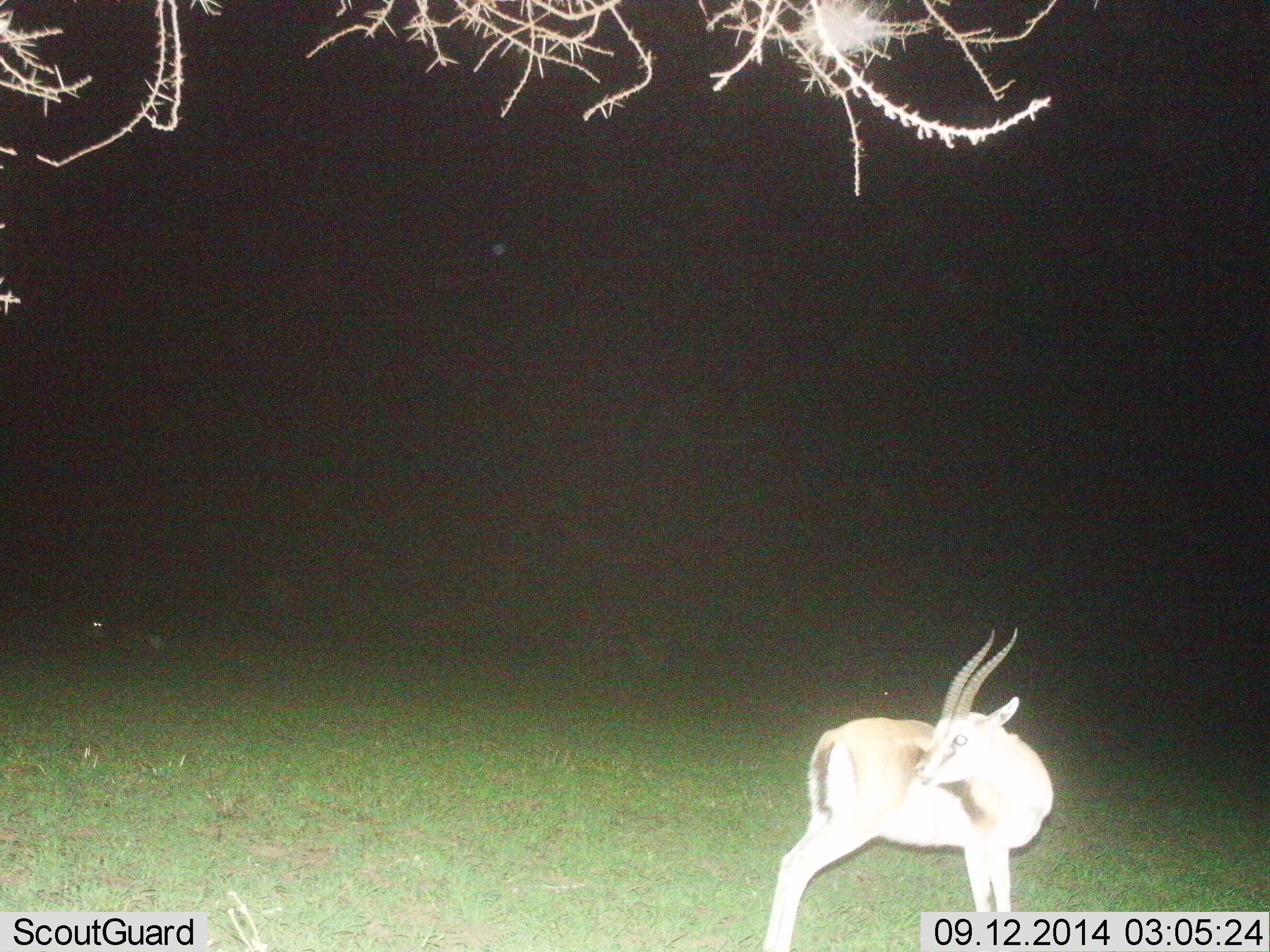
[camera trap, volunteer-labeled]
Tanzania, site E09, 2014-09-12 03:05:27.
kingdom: Animalia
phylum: Chordata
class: Mammalia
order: Artiodactyla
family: Bovidae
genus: Eudorcas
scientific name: Eudorcas thomsonii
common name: thomson's gazelle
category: gazellethomsons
Gazellethomsons (thomson's gazelle) (Eudorcas thomsonii), count 1. Behavior (volunteer vote fractions): standing 90%, resting 10%, moving 0%, interacting 0%. Young present (vote fraction): 0%. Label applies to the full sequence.